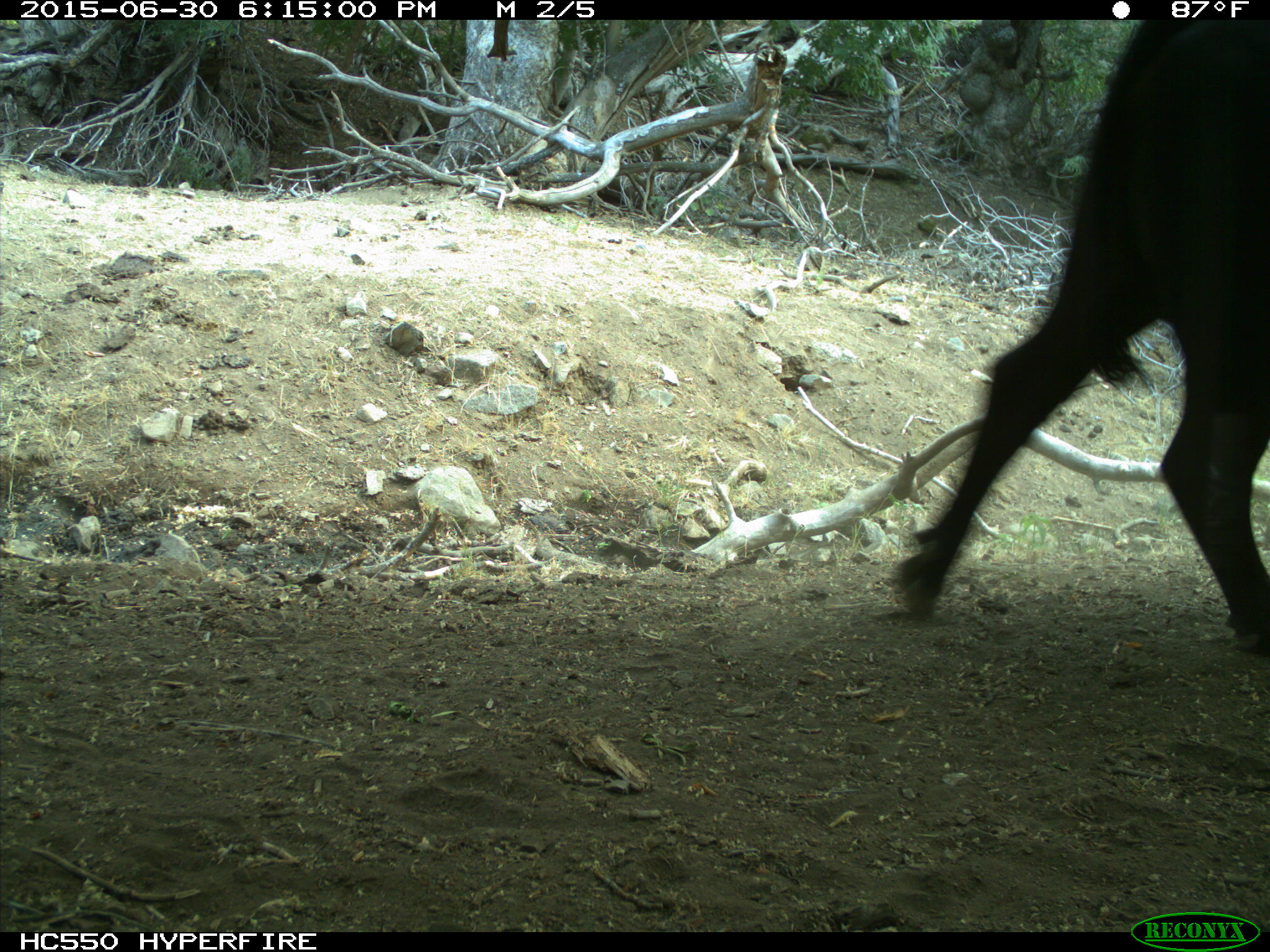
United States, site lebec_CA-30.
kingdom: Animalia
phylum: Chordata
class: Mammalia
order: Artiodactyla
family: Bovidae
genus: Bos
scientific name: Bos taurus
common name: domestic cow